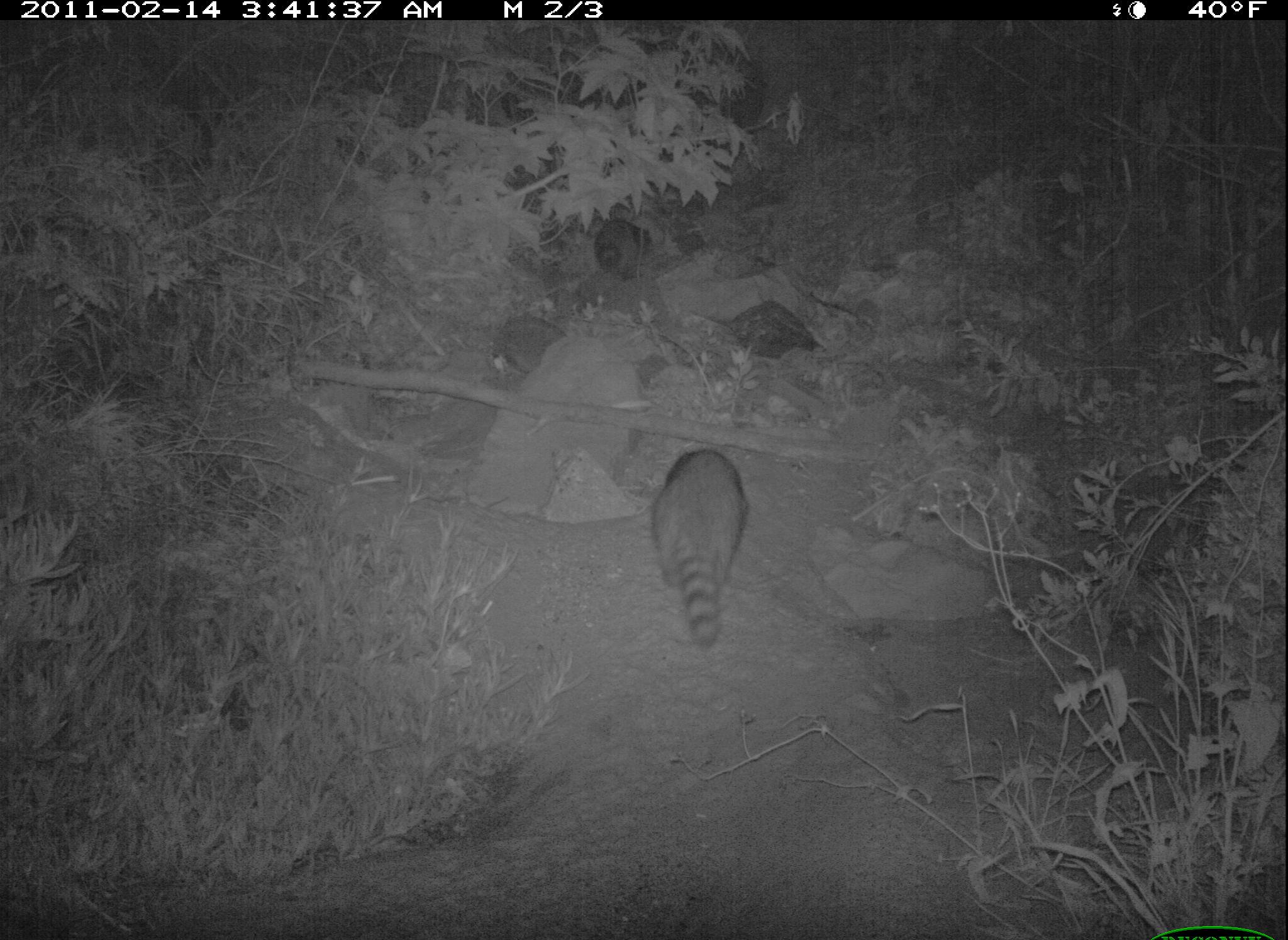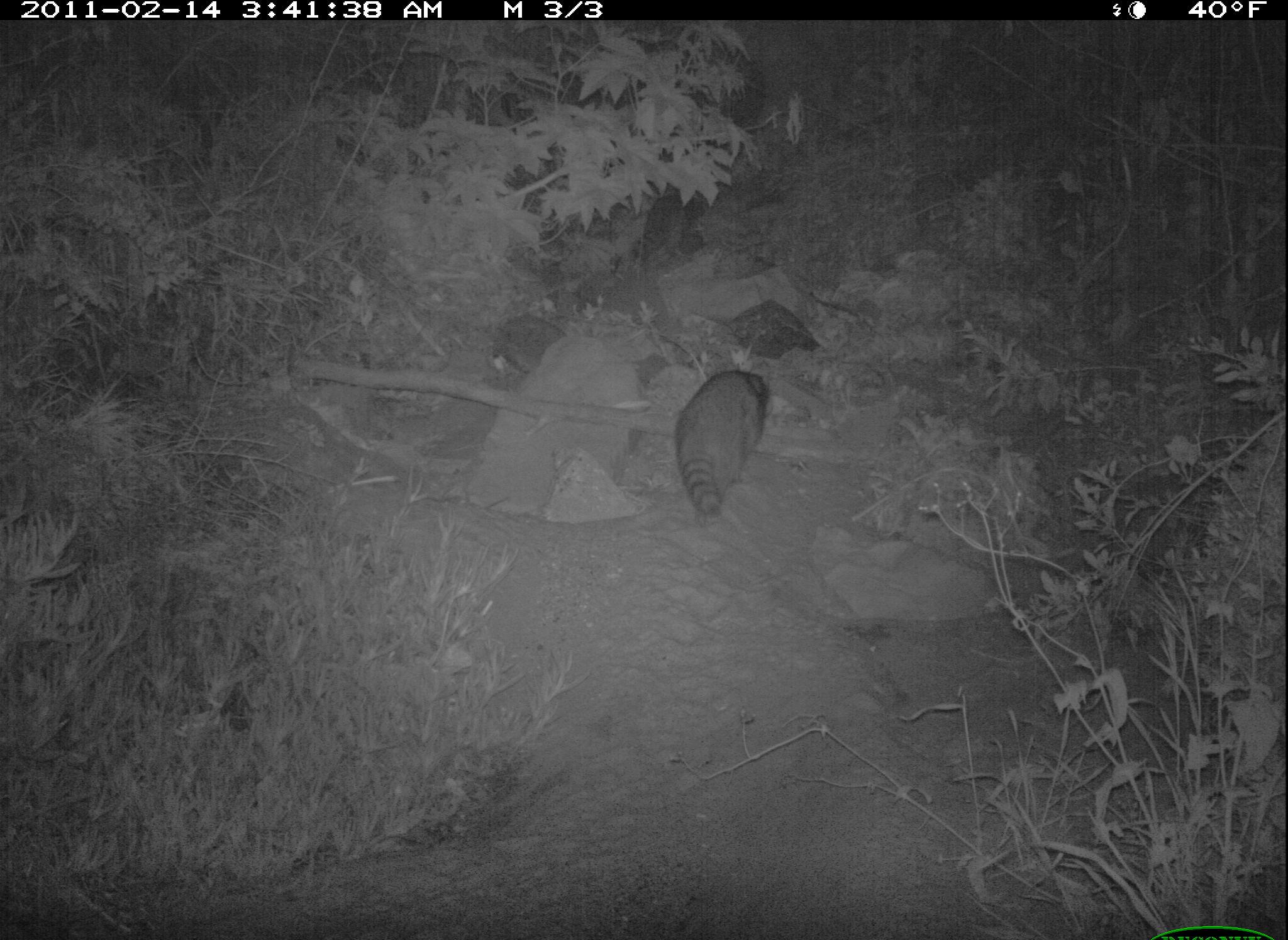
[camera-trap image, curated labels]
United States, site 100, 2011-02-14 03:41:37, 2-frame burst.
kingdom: Animalia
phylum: Chordata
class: Mammalia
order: Carnivora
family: Procyonidae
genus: Procyon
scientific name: Procyon lotor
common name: raccoon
Raccoon (Procyon lotor).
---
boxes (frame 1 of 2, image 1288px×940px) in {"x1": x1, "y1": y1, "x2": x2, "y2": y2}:
raccoon: {"x1": 642, "y1": 435, "x2": 752, "y2": 660}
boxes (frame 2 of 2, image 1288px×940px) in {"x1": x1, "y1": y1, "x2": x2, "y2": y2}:
raccoon: {"x1": 654, "y1": 351, "x2": 795, "y2": 544}